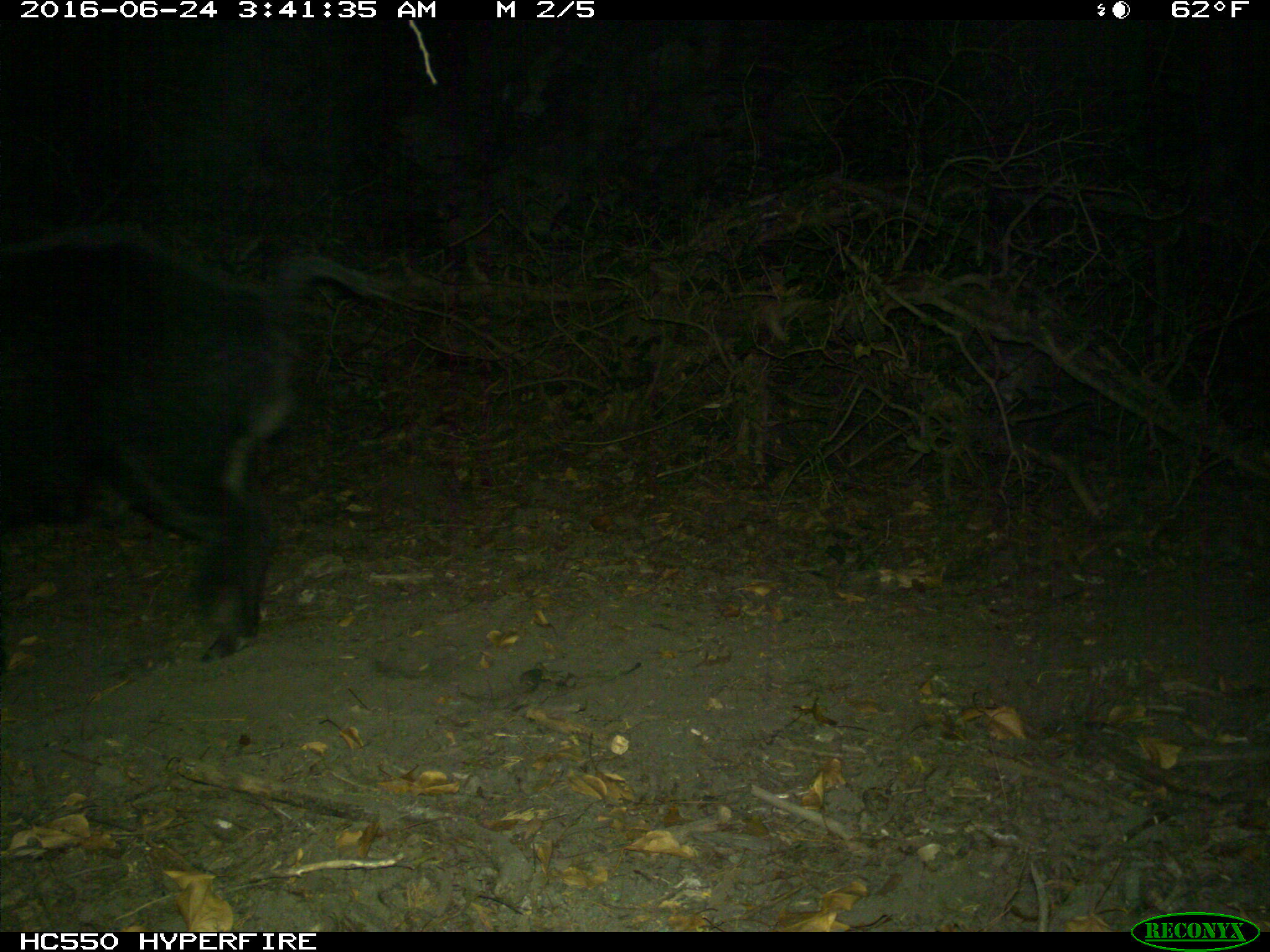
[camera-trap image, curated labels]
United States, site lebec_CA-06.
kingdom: Animalia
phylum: Chordata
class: Mammalia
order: Artiodactyla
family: Suidae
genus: Sus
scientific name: Sus scrofa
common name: wild boar